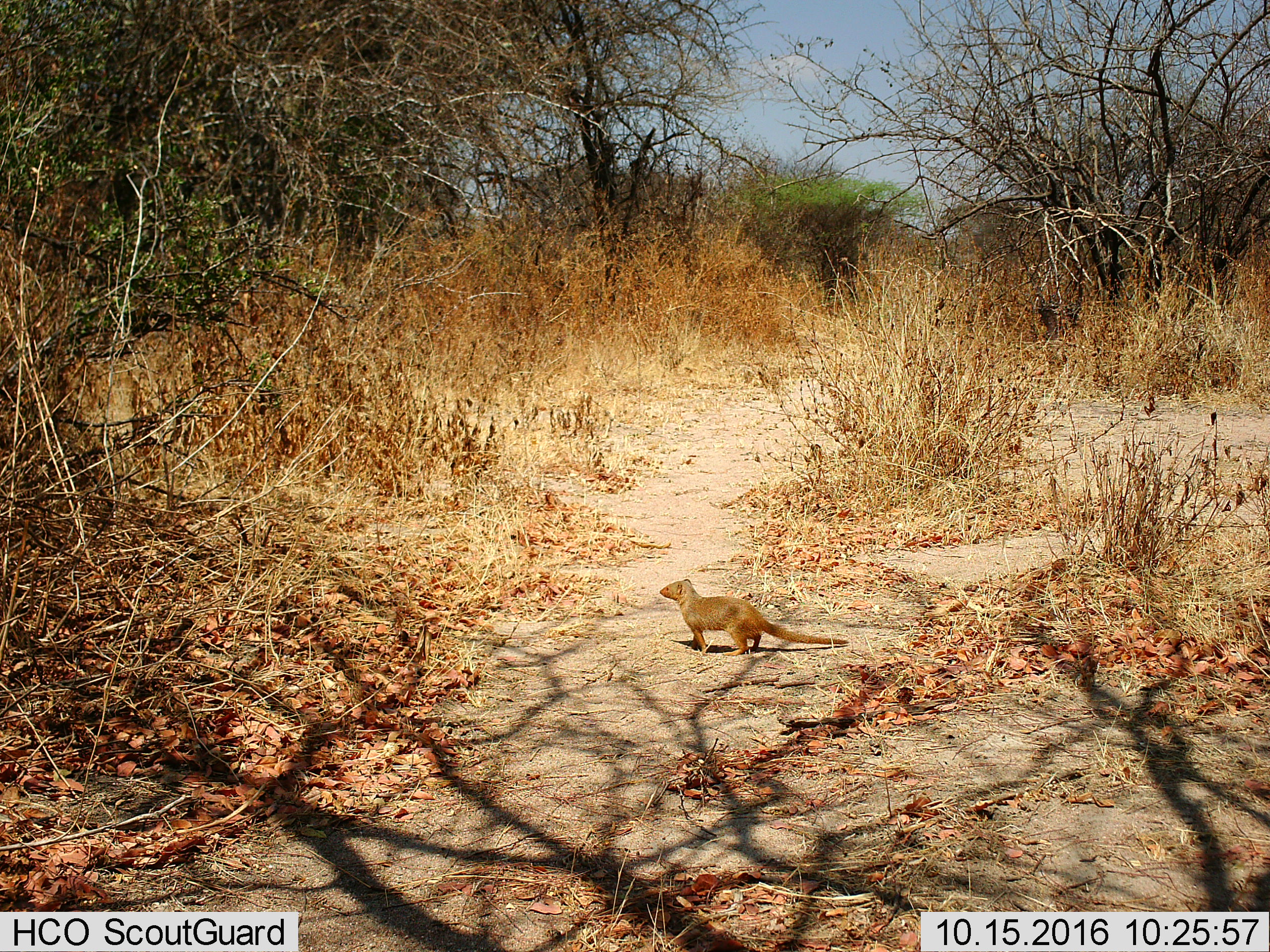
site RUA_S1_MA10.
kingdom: Animalia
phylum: Chordata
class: Mammalia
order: Carnivora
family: Herpestidae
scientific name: Herpestidae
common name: mongoose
Mongoose (Herpestidae), count 1. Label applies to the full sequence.